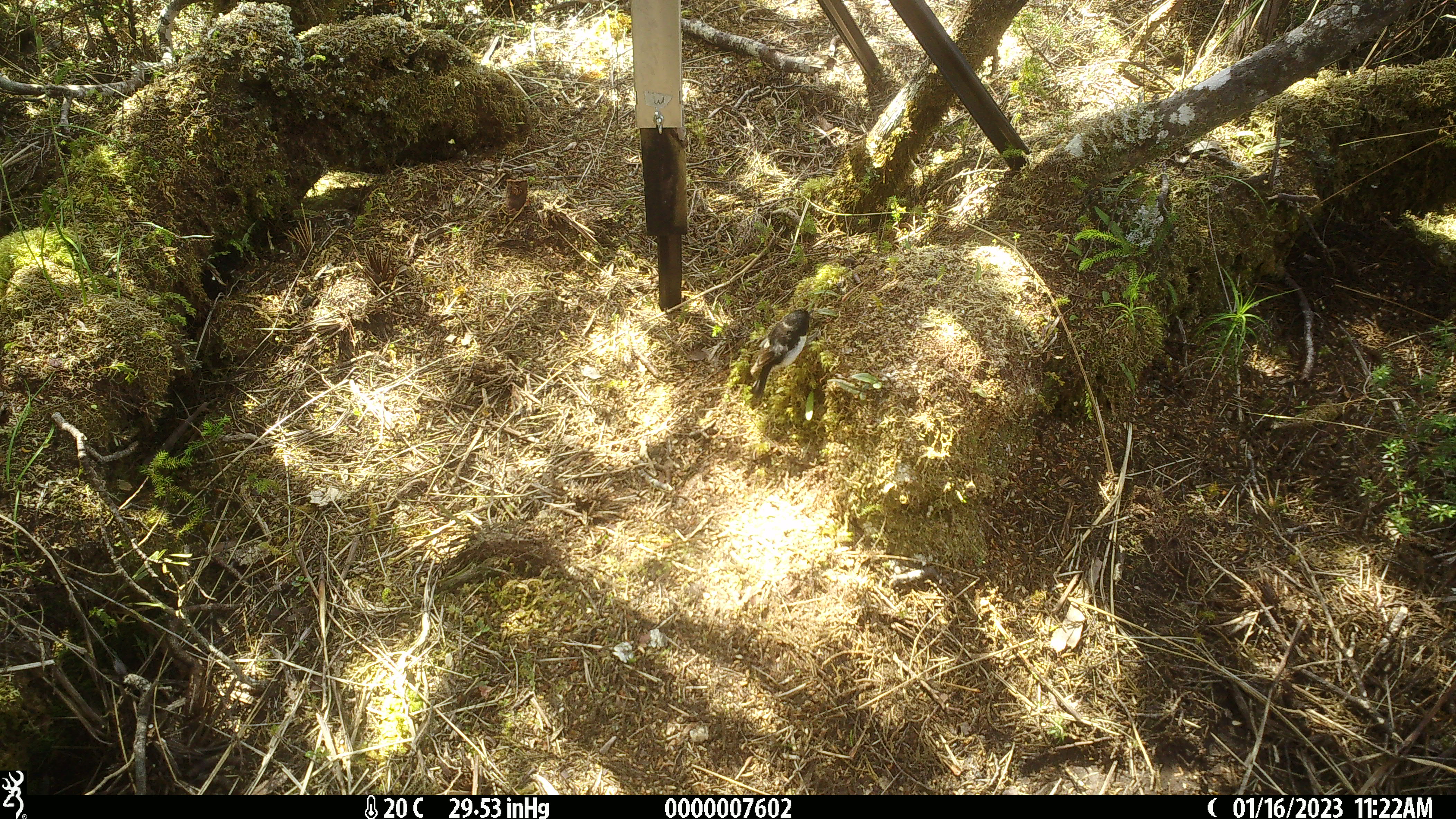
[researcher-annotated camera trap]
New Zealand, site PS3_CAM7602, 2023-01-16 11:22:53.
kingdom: Animalia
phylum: Chordata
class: Aves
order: Passeriformes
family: Petroicidae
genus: Petroica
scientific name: Petroica macrocephala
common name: tomtit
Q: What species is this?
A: Tomtit (Petroica macrocephala).